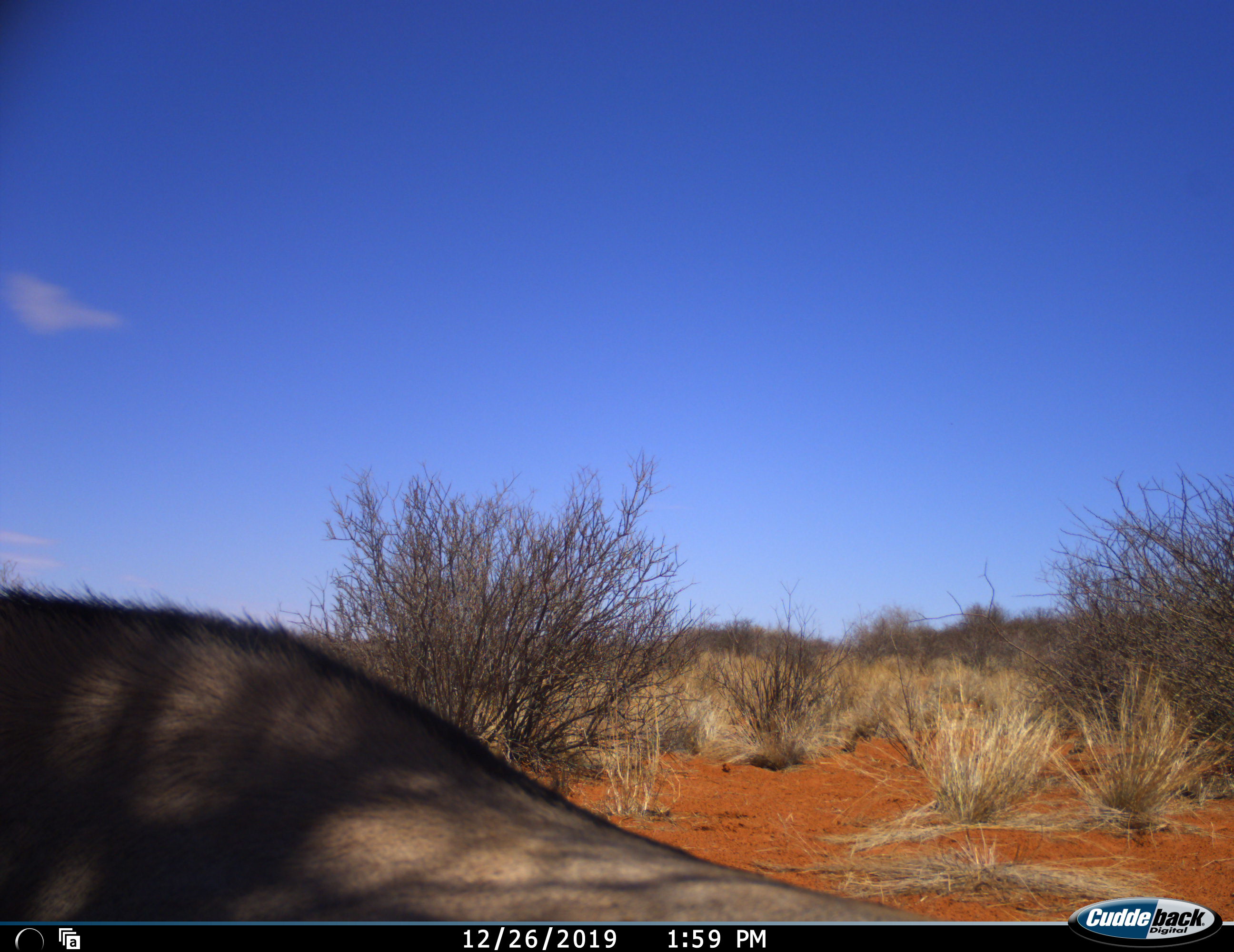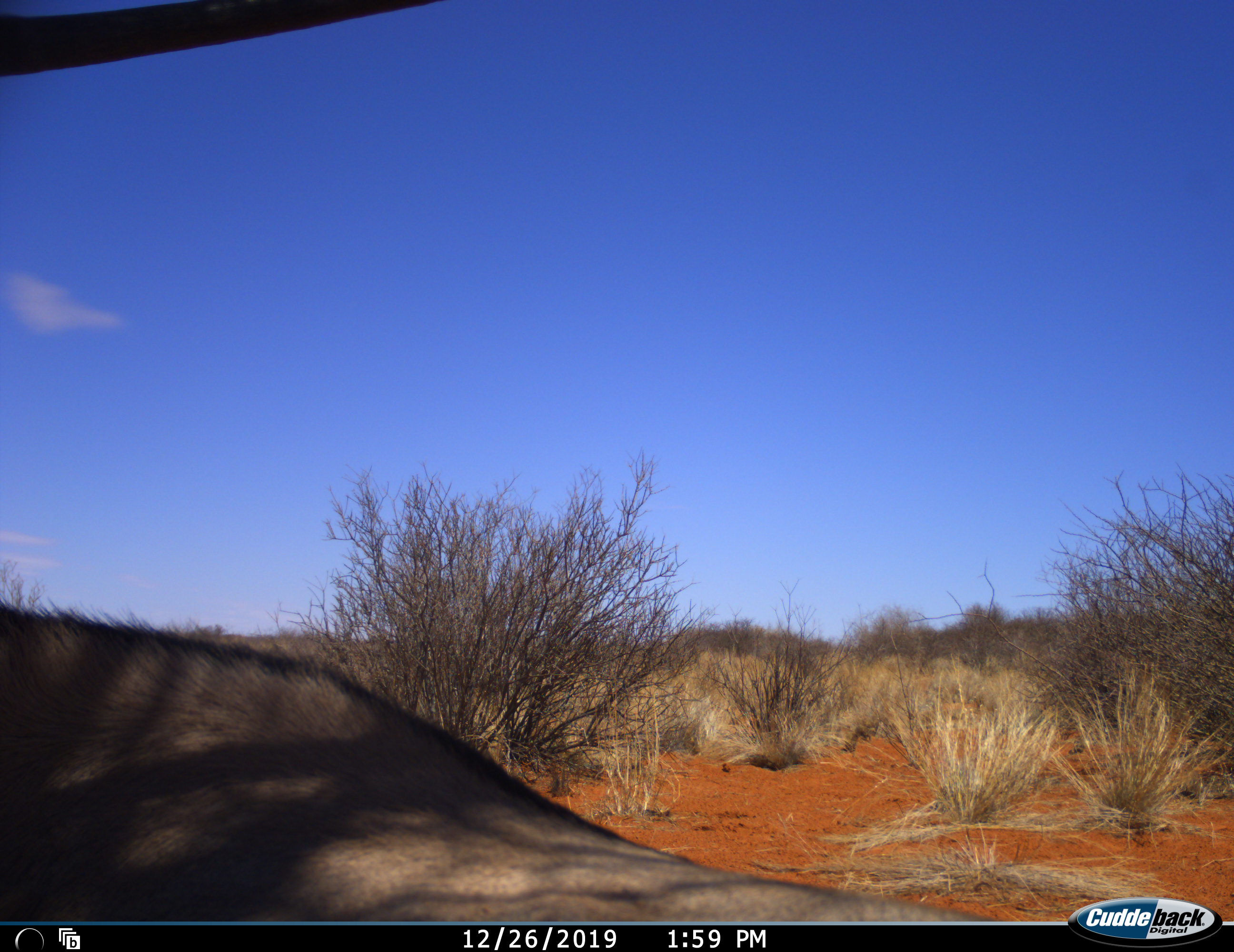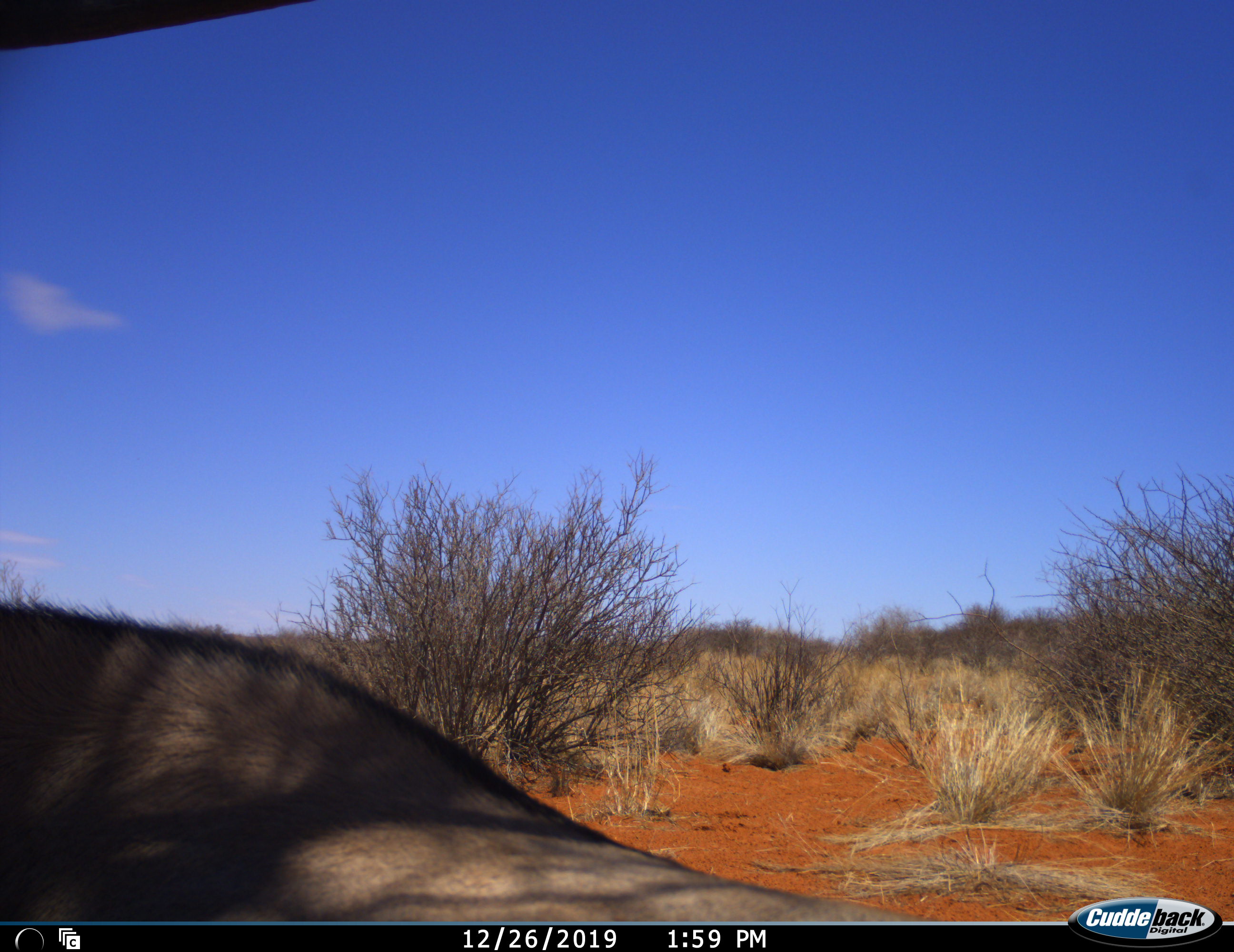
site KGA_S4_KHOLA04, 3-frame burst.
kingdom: Animalia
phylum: Chordata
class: Mammalia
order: Artiodactyla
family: Bovidae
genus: Oryx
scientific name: Oryx gazella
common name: gemsbok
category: oryx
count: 1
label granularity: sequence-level